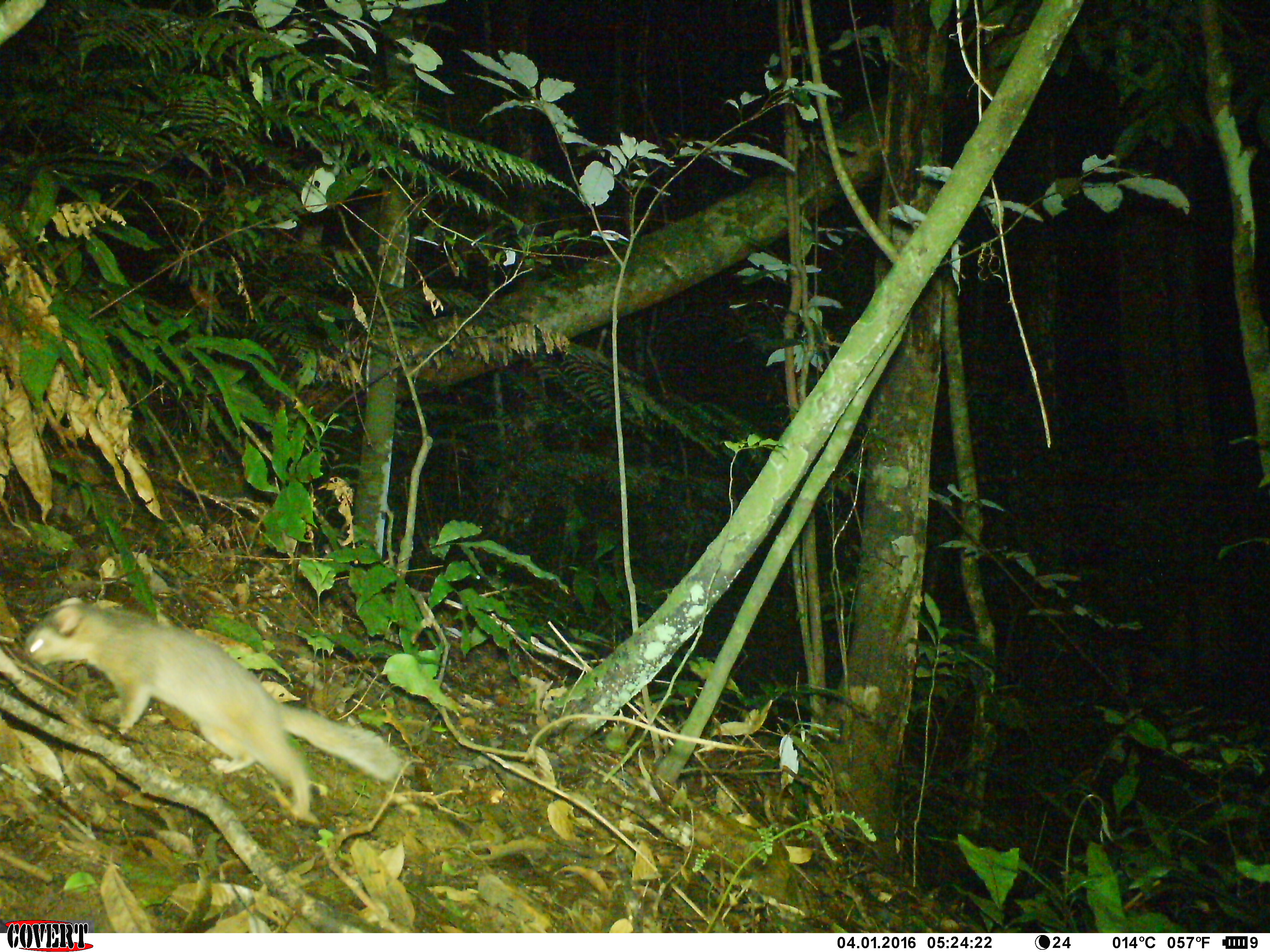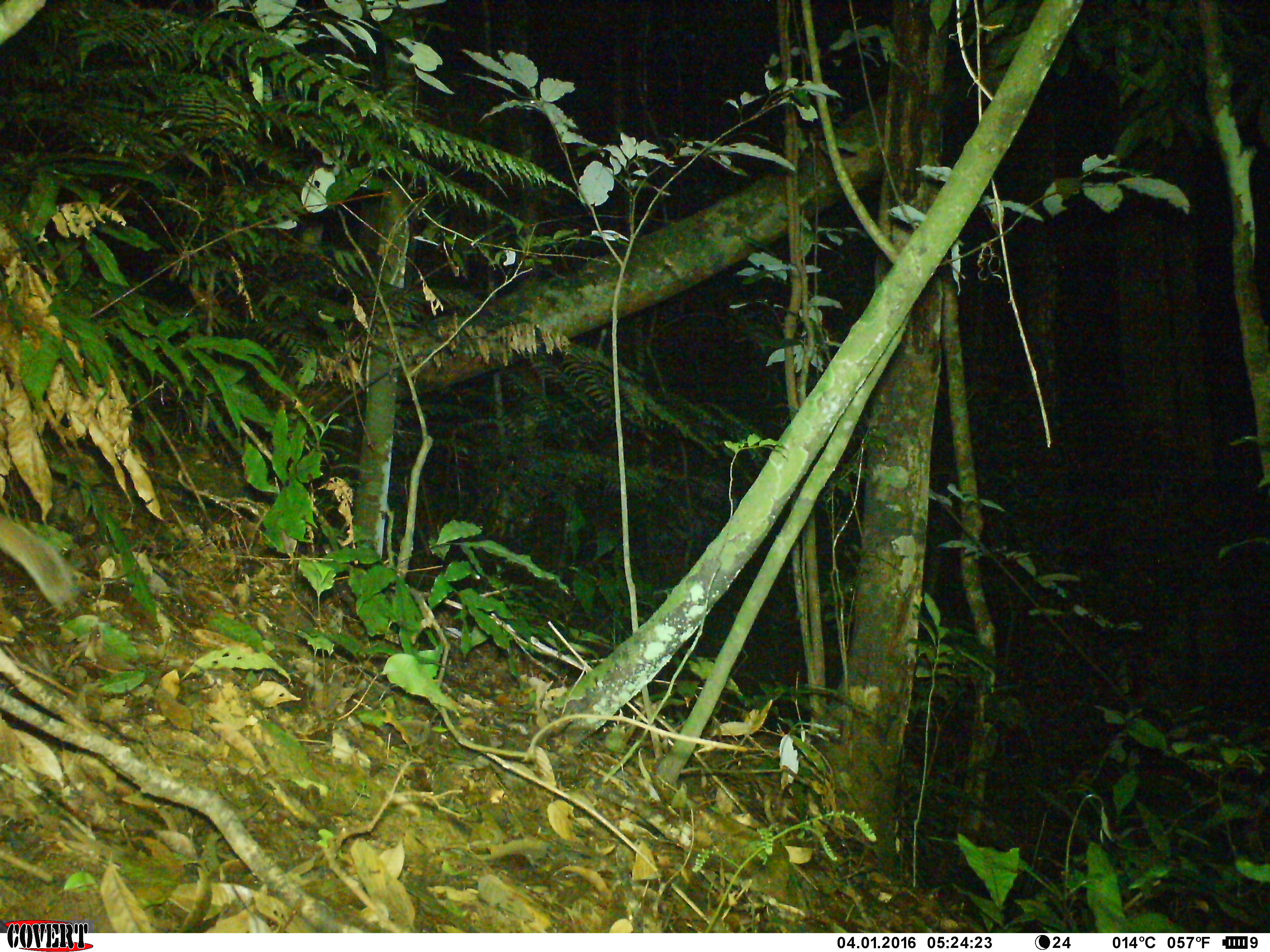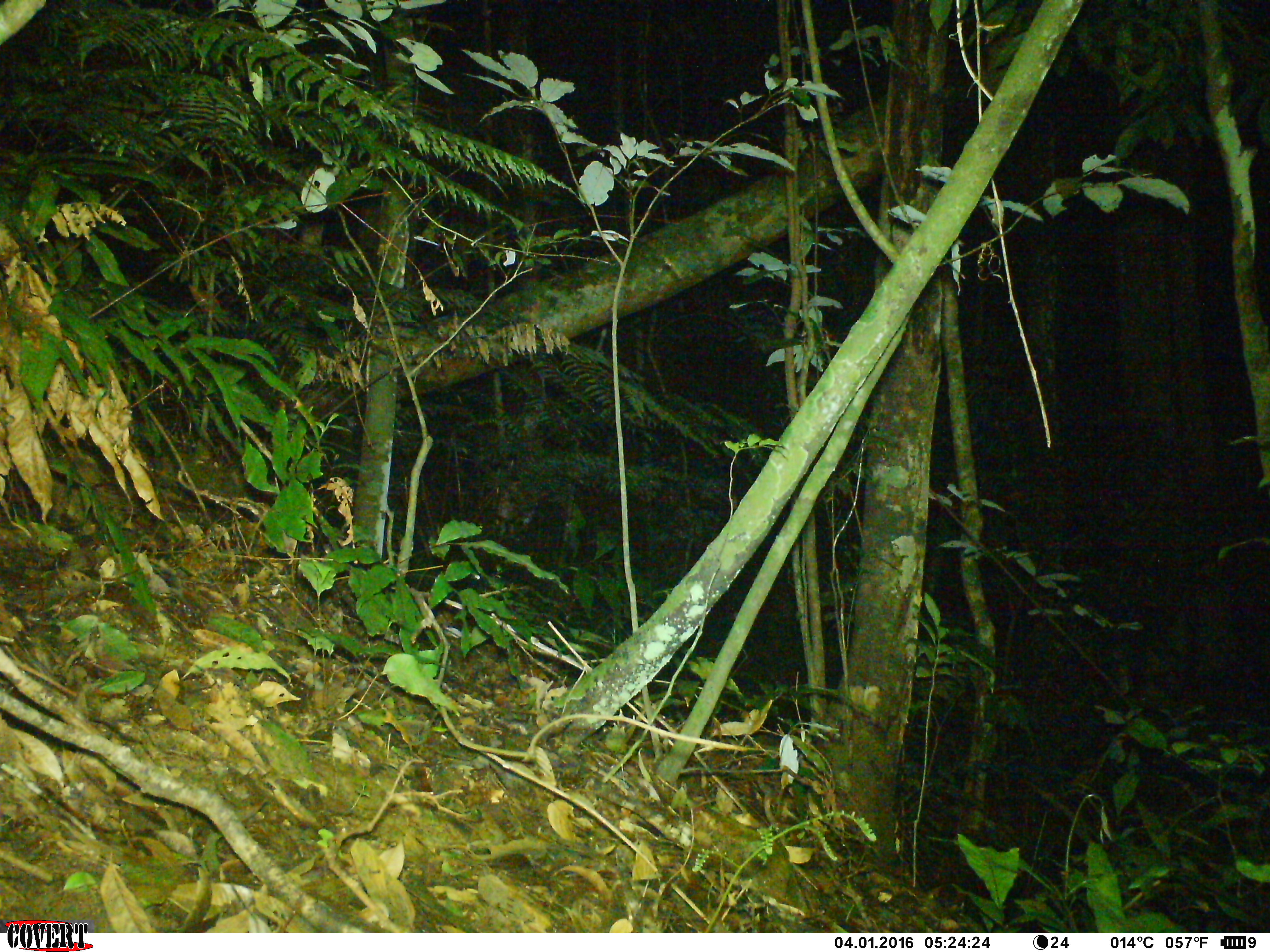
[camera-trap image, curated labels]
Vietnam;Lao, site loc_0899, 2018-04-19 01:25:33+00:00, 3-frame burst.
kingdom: Animalia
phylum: Chordata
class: Mammalia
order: Carnivora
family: Mustelidae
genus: Melogale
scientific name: Melogale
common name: ferret badger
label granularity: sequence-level